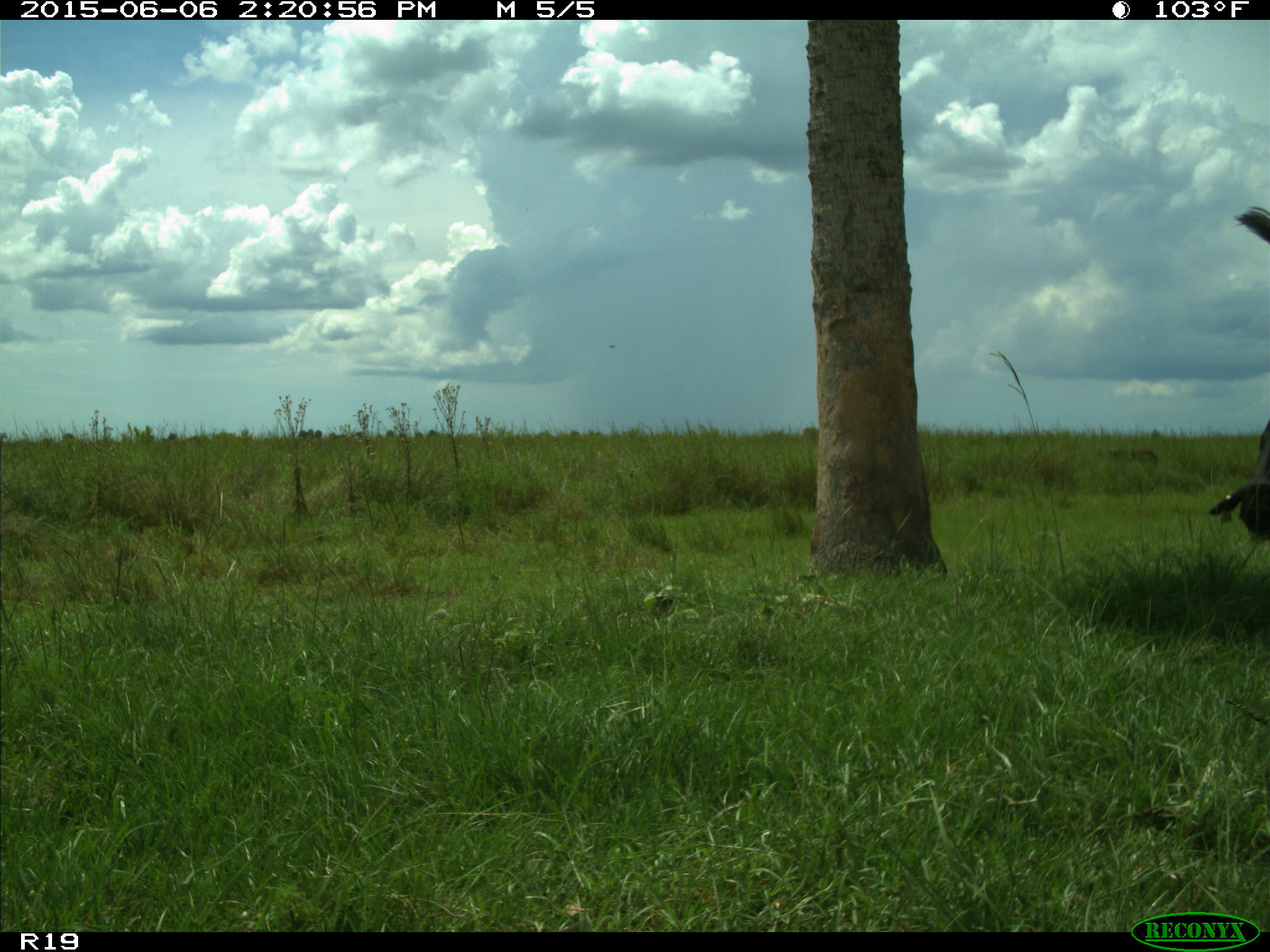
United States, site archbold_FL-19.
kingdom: Animalia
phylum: Chordata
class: Mammalia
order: Artiodactyla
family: Bovidae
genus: Bos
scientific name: Bos taurus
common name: domestic cow